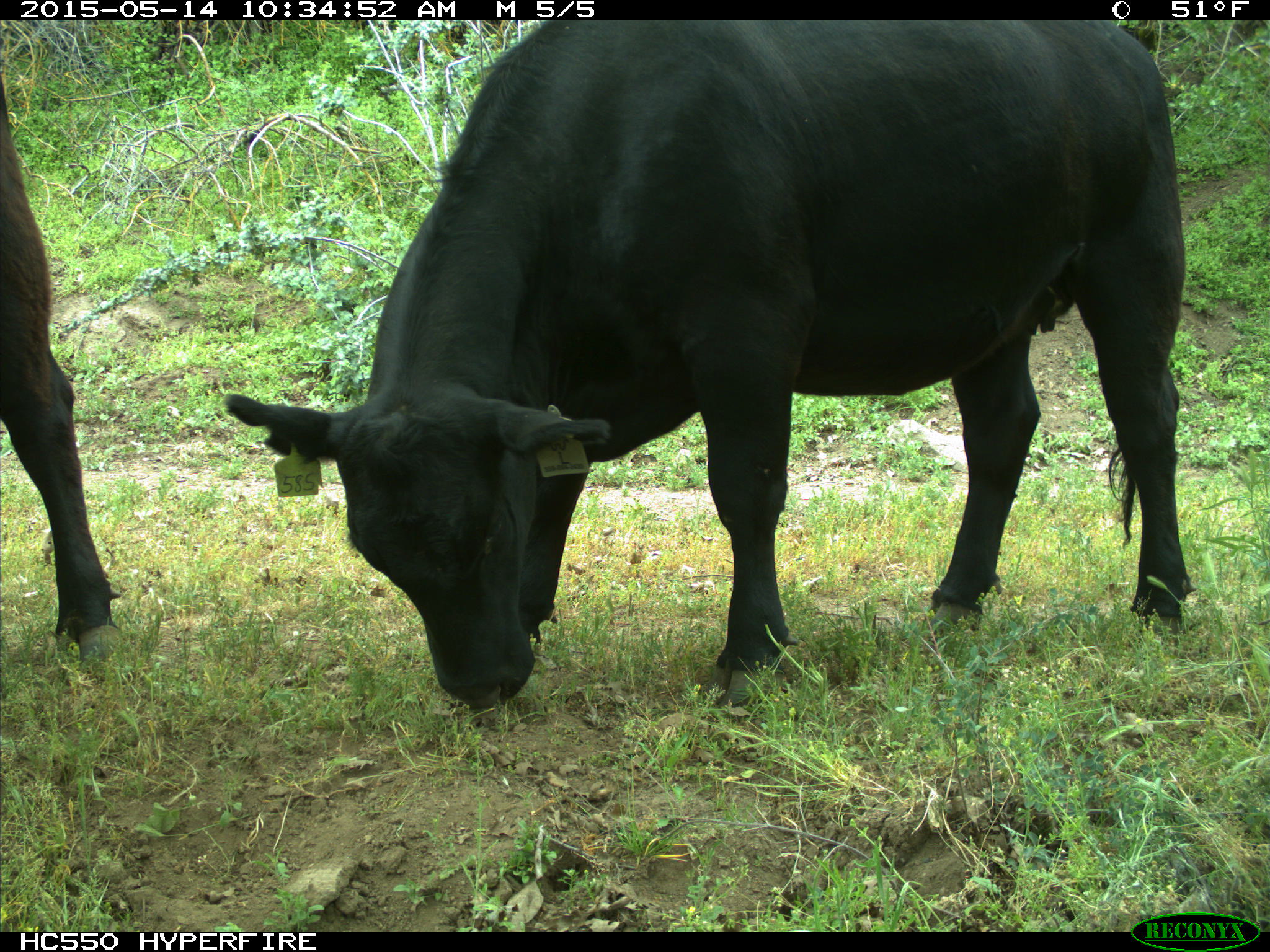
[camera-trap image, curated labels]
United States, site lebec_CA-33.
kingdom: Animalia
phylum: Chordata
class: Mammalia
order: Artiodactyla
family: Bovidae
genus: Bos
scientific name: Bos taurus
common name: domestic cow